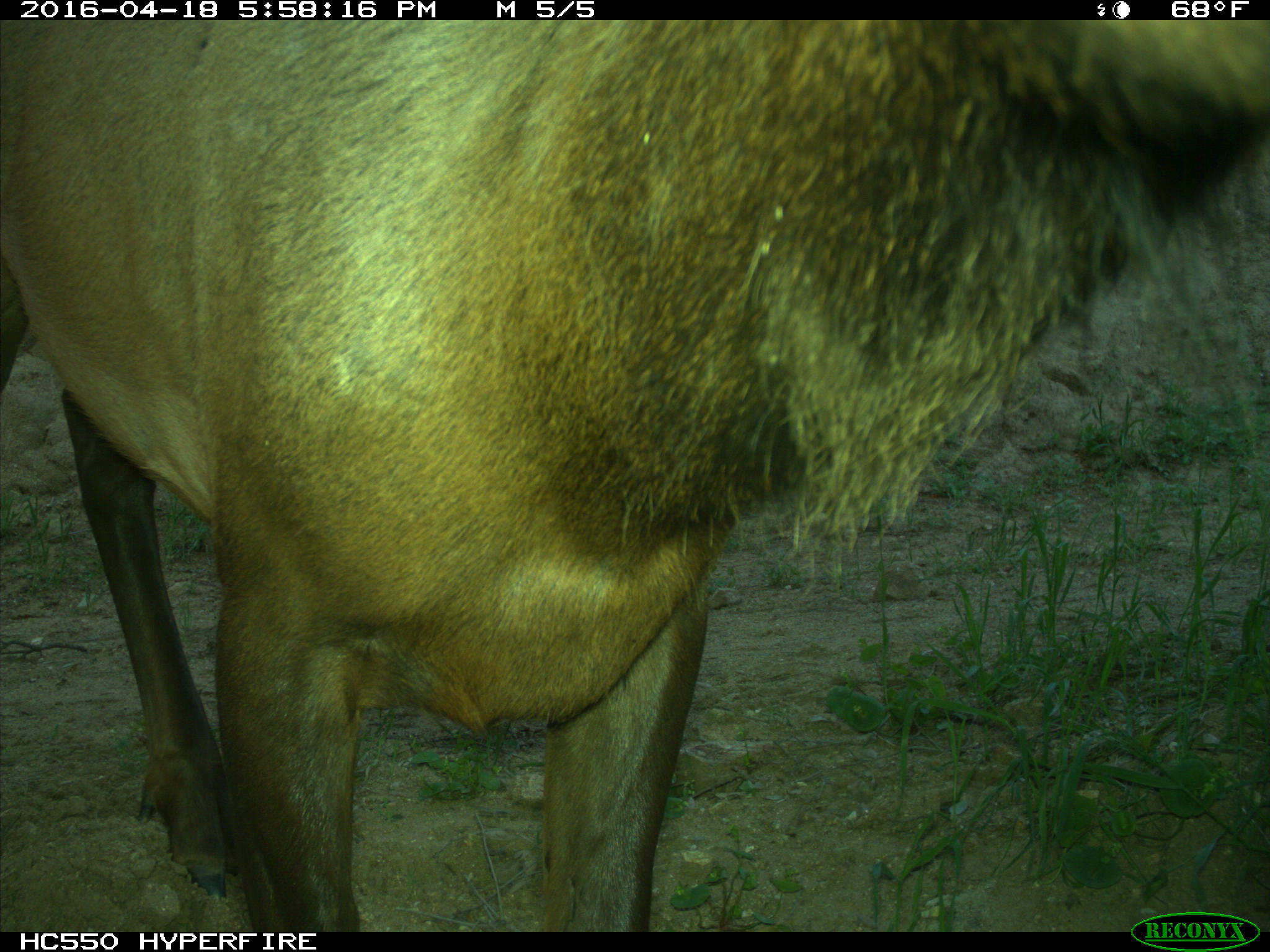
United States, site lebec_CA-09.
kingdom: Animalia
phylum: Chordata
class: Mammalia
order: Artiodactyla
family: Cervidae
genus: Cervus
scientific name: Cervus canadensis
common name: elk